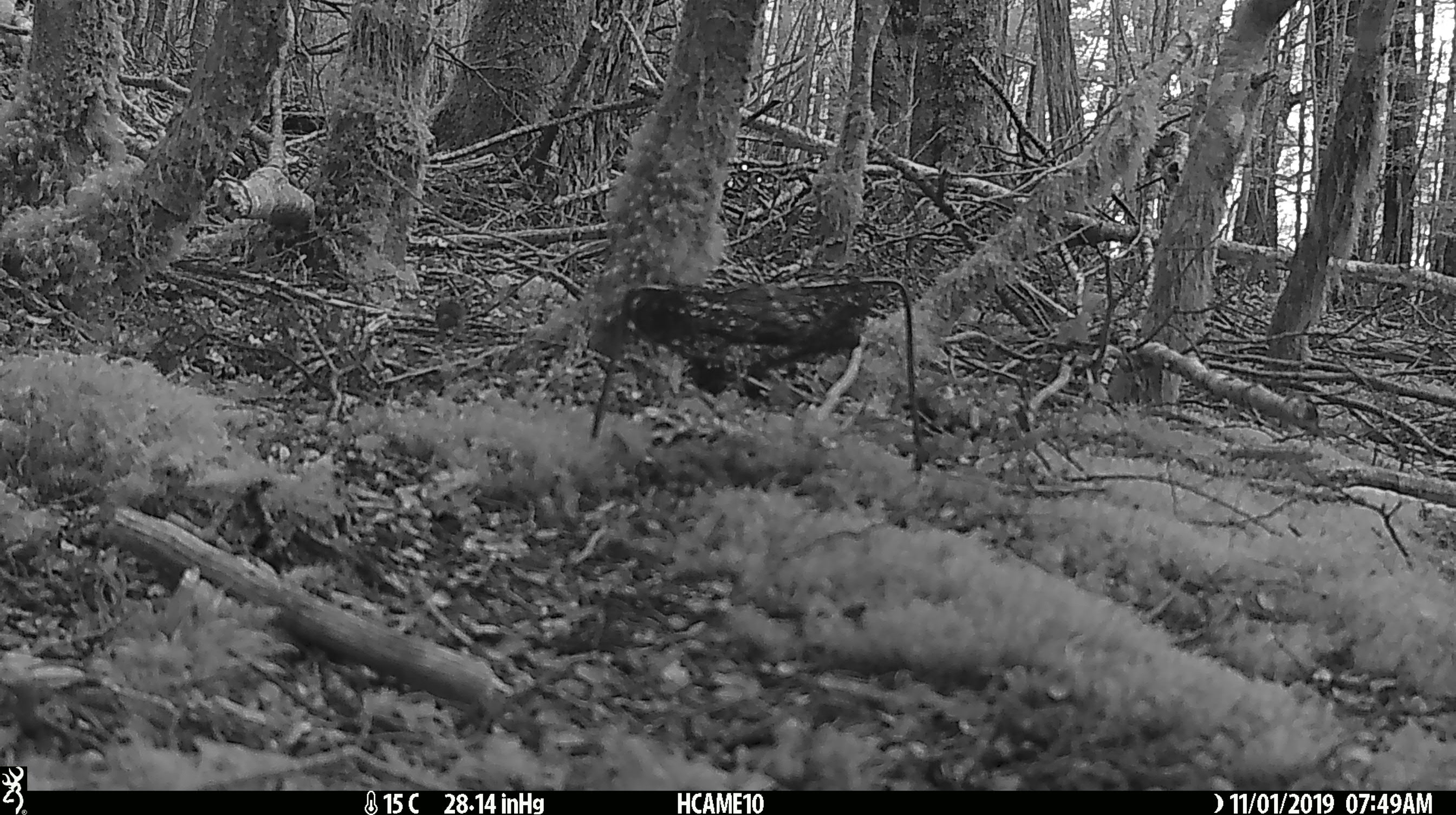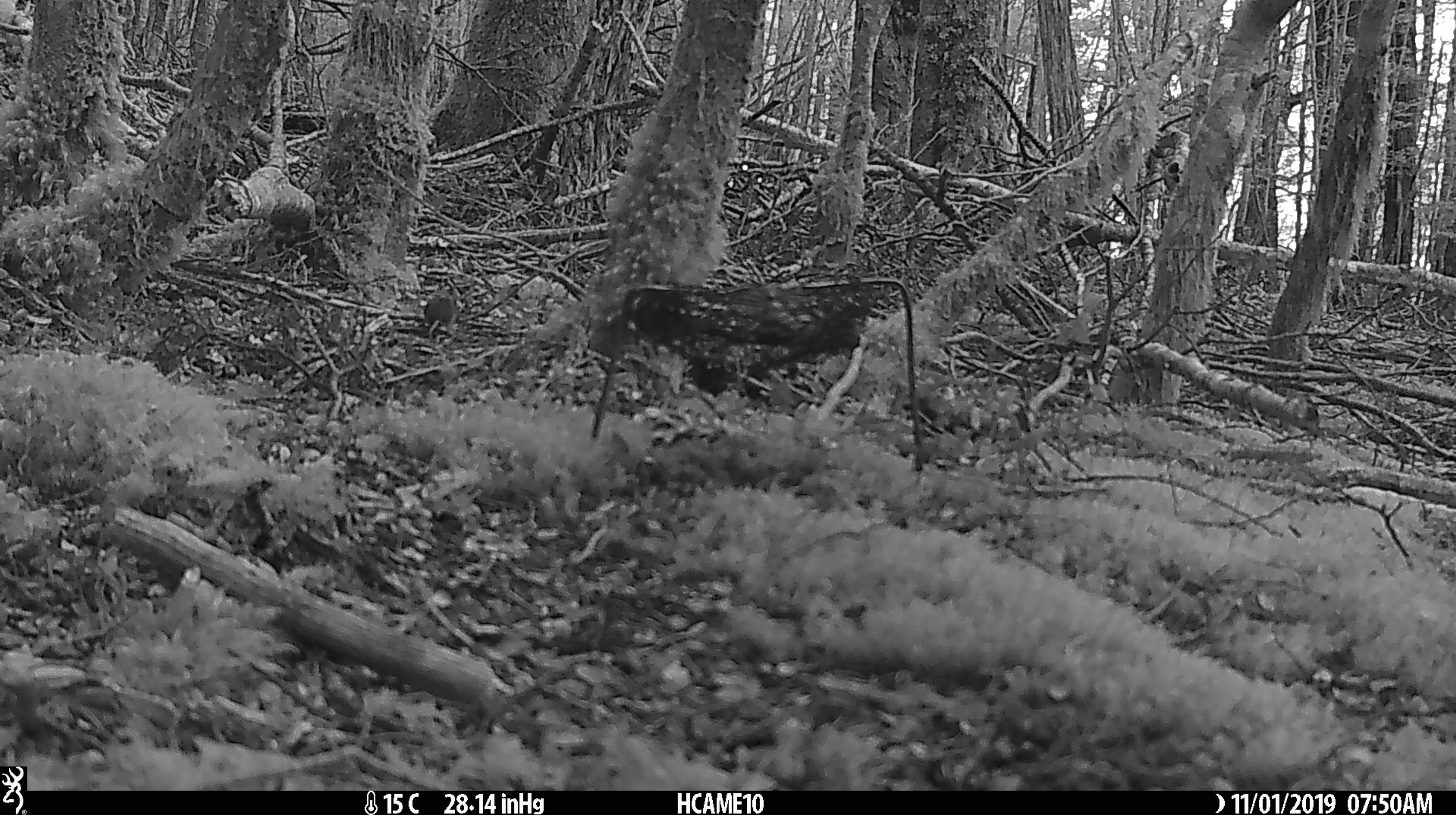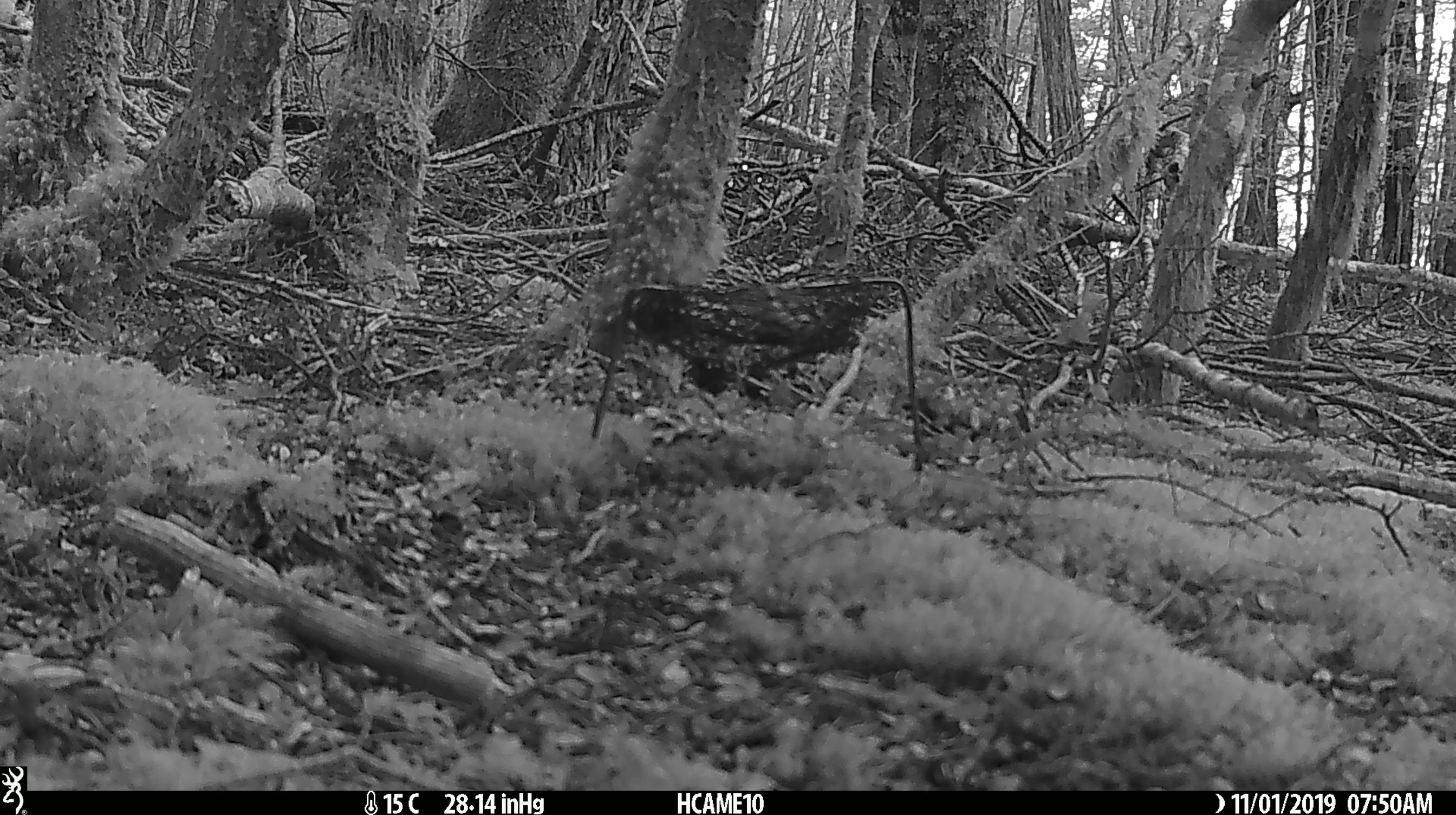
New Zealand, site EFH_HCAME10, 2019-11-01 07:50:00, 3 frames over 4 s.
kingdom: Animalia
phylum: Chordata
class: Mammalia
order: Rodentia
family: Muridae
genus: Mus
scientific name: Mus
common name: mouse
Mouse (Mus).